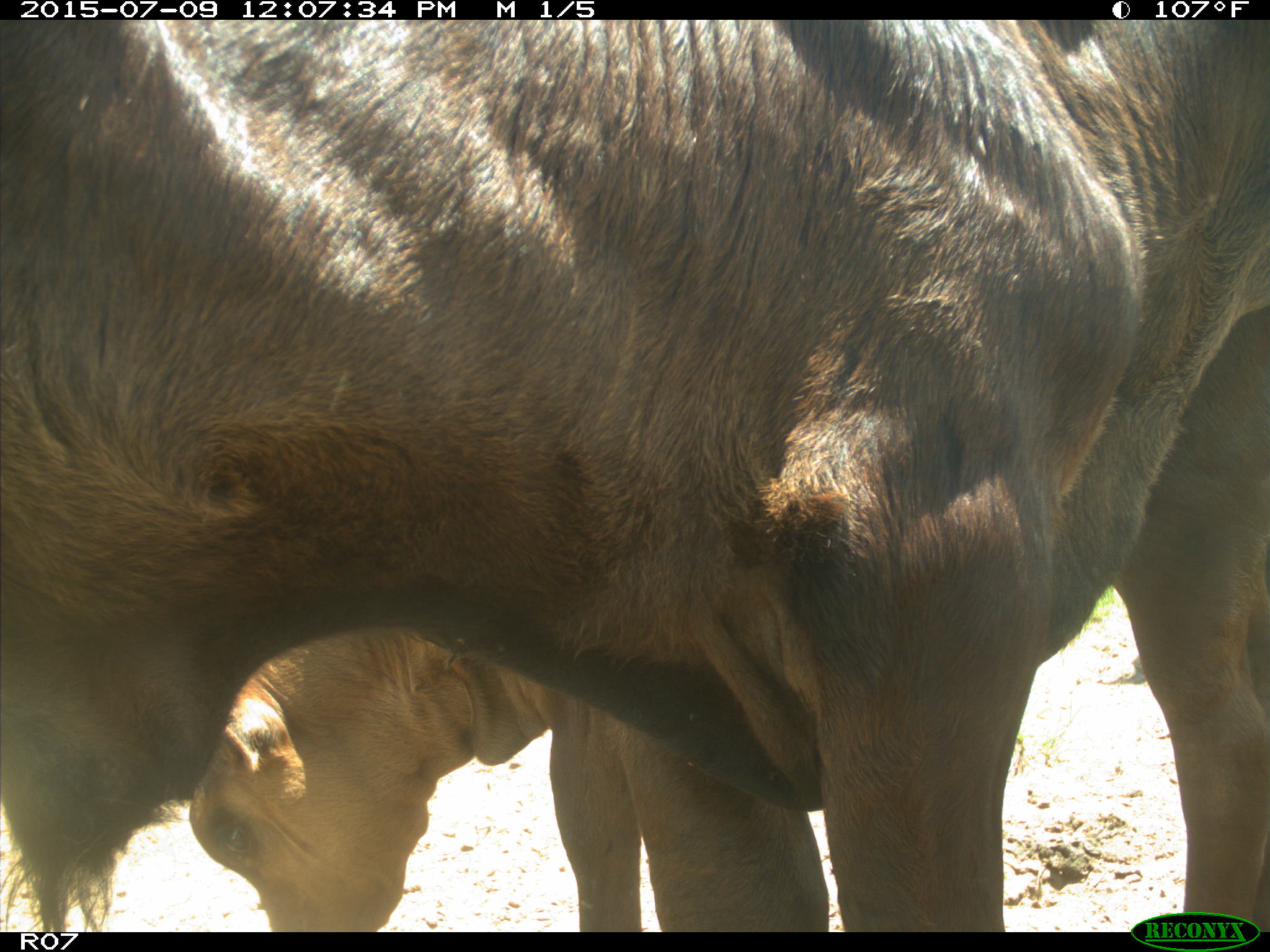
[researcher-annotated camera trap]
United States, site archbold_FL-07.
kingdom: Animalia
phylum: Chordata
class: Mammalia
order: Artiodactyla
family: Bovidae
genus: Bos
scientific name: Bos taurus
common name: domestic cow